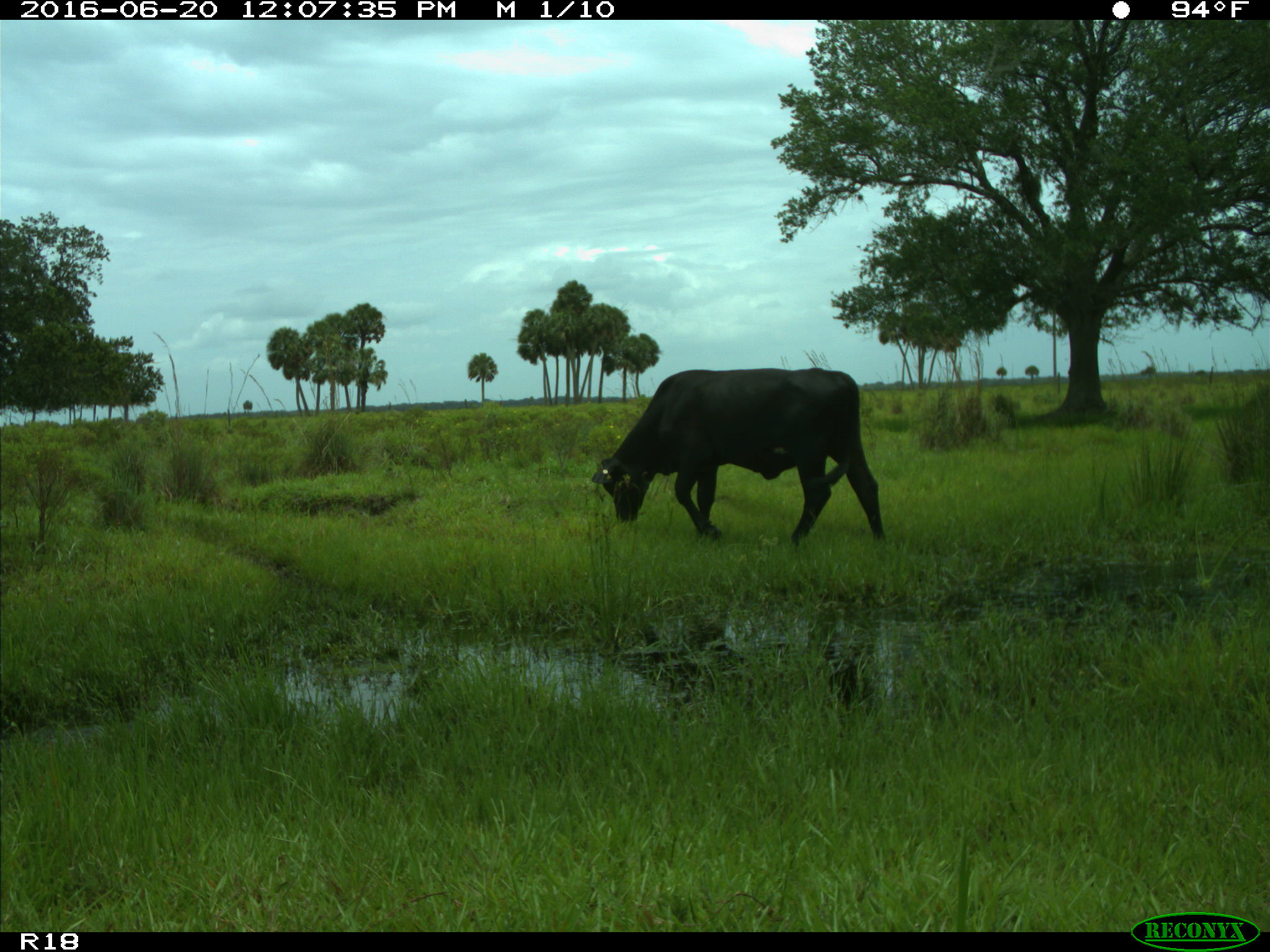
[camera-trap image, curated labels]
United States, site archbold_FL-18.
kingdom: Animalia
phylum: Chordata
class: Mammalia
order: Artiodactyla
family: Bovidae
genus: Bos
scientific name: Bos taurus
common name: domestic cow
Bos taurus (domestic cow).